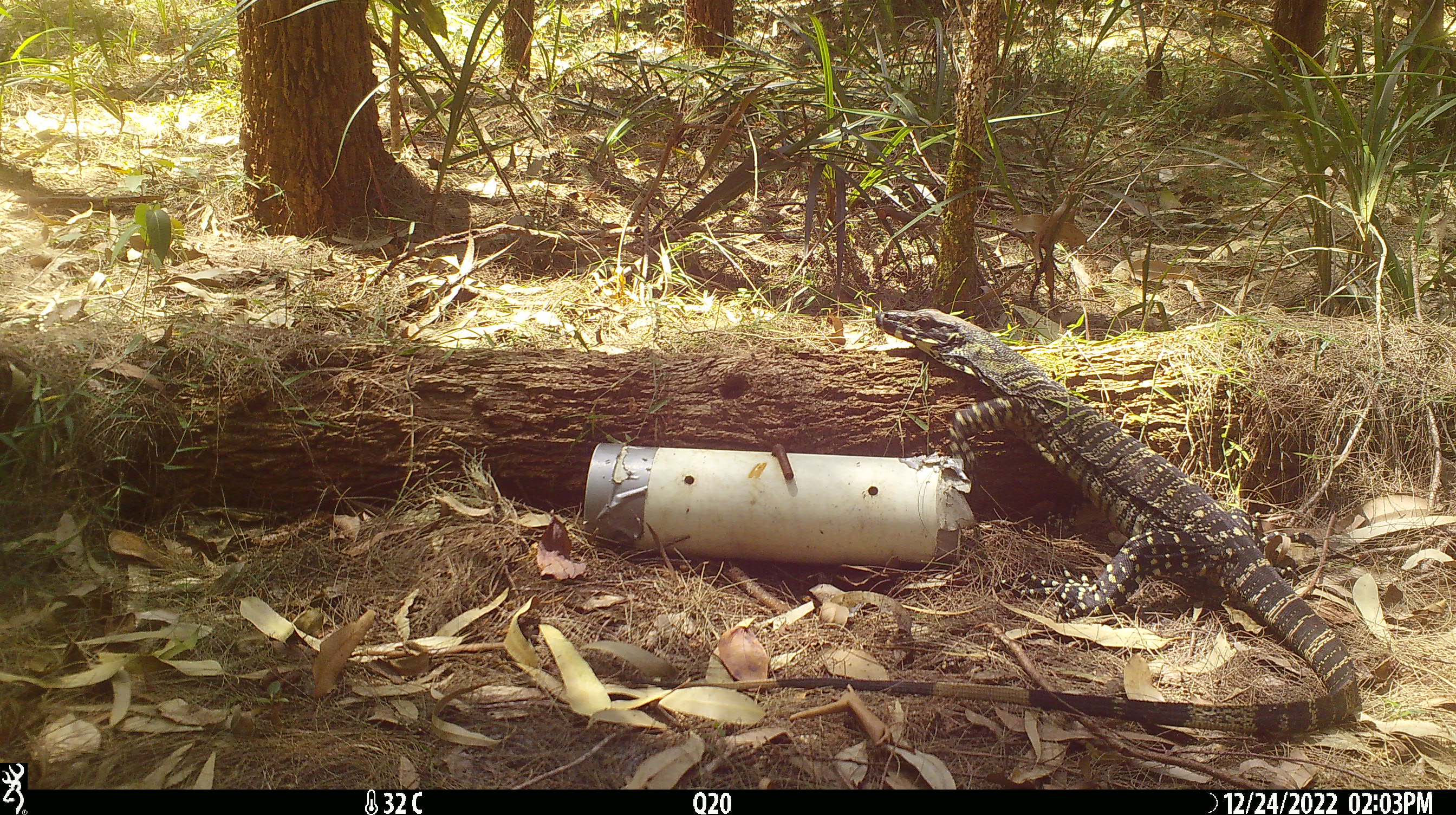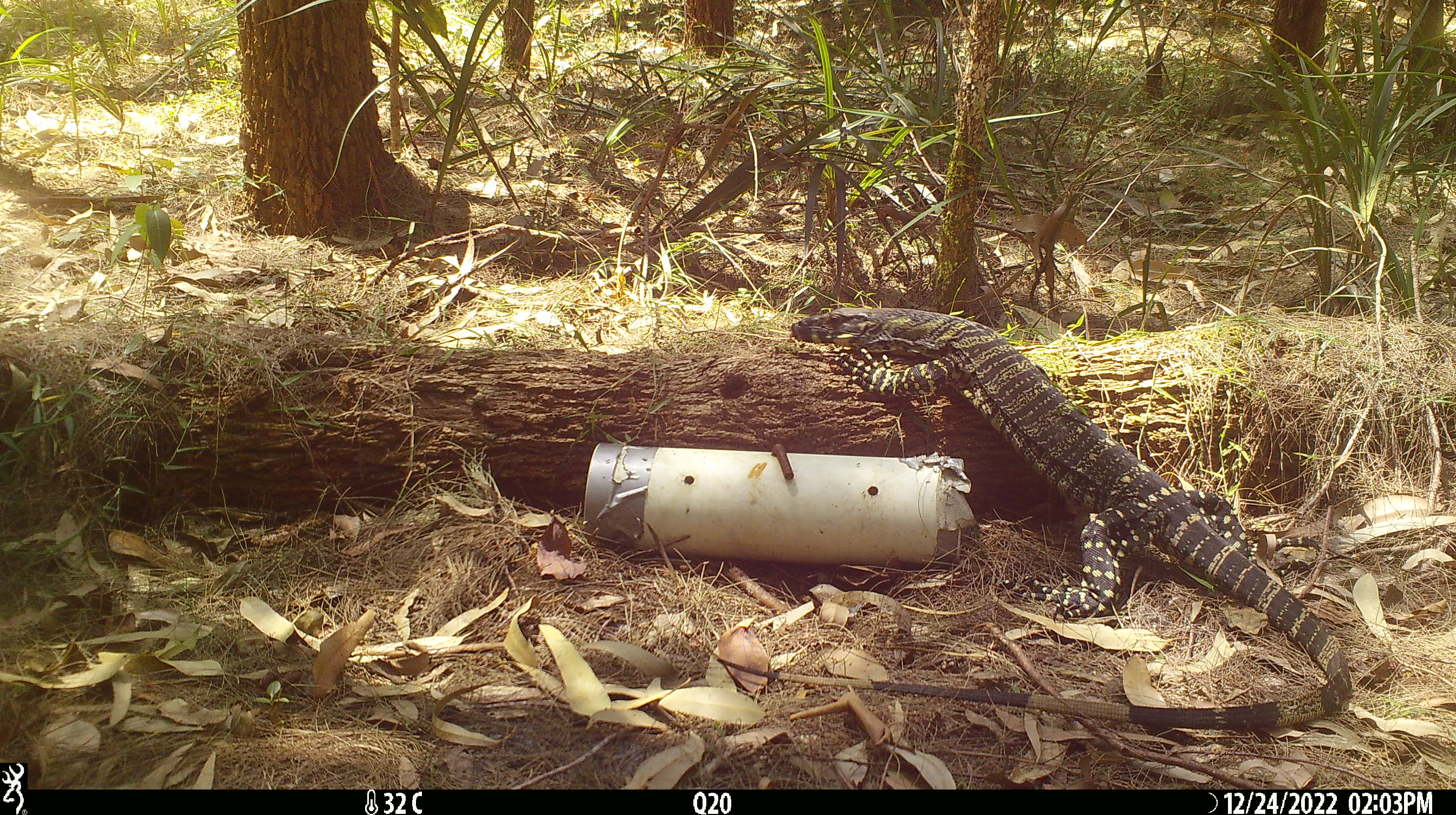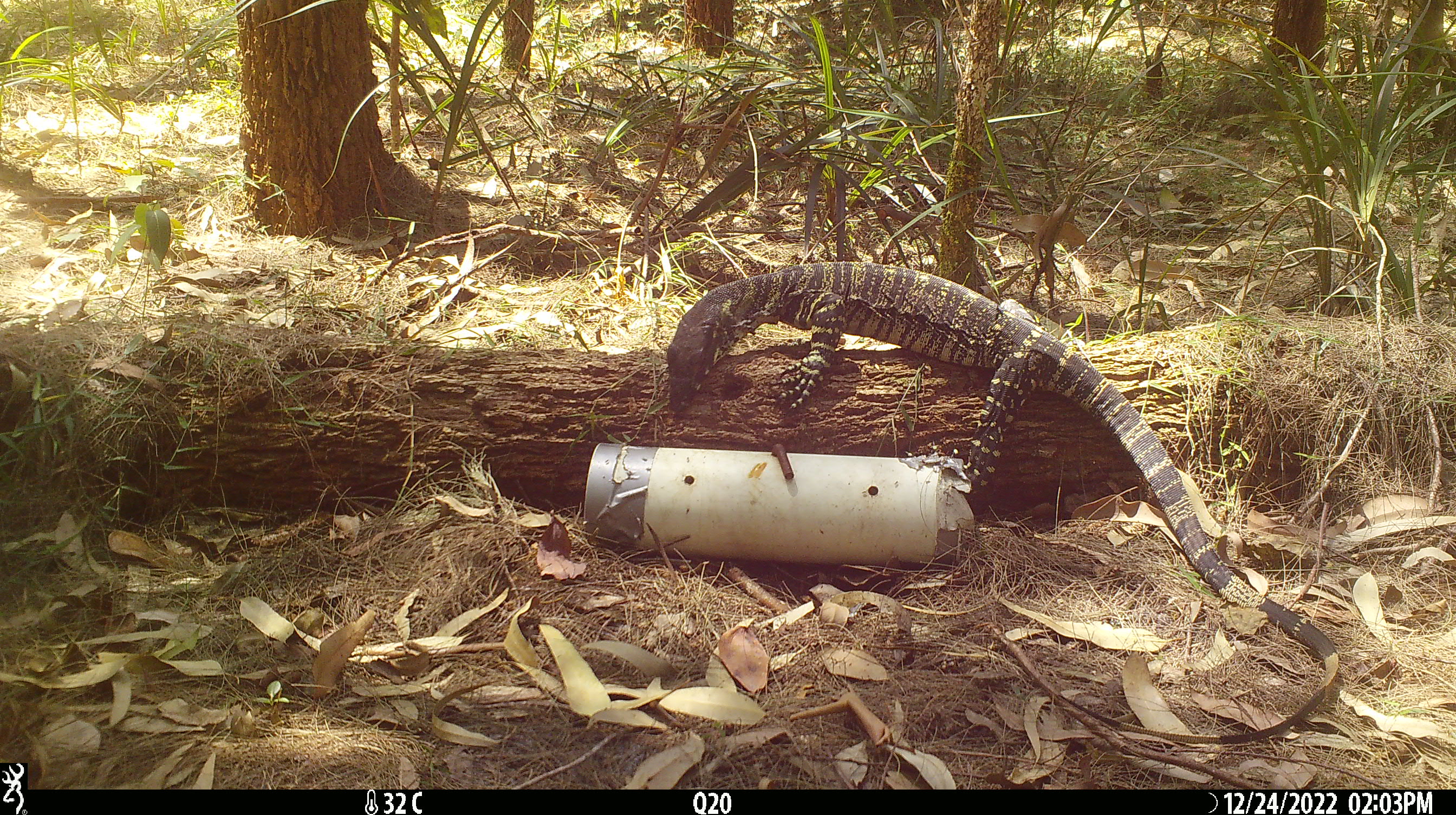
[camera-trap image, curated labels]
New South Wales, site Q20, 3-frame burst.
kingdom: Animalia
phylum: Chordata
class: Reptilia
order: Squamata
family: Varanidae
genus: Varanus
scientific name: Varanus varius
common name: lace monitor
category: goanna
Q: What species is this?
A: Goanna (lace monitor) (Varanus varius).